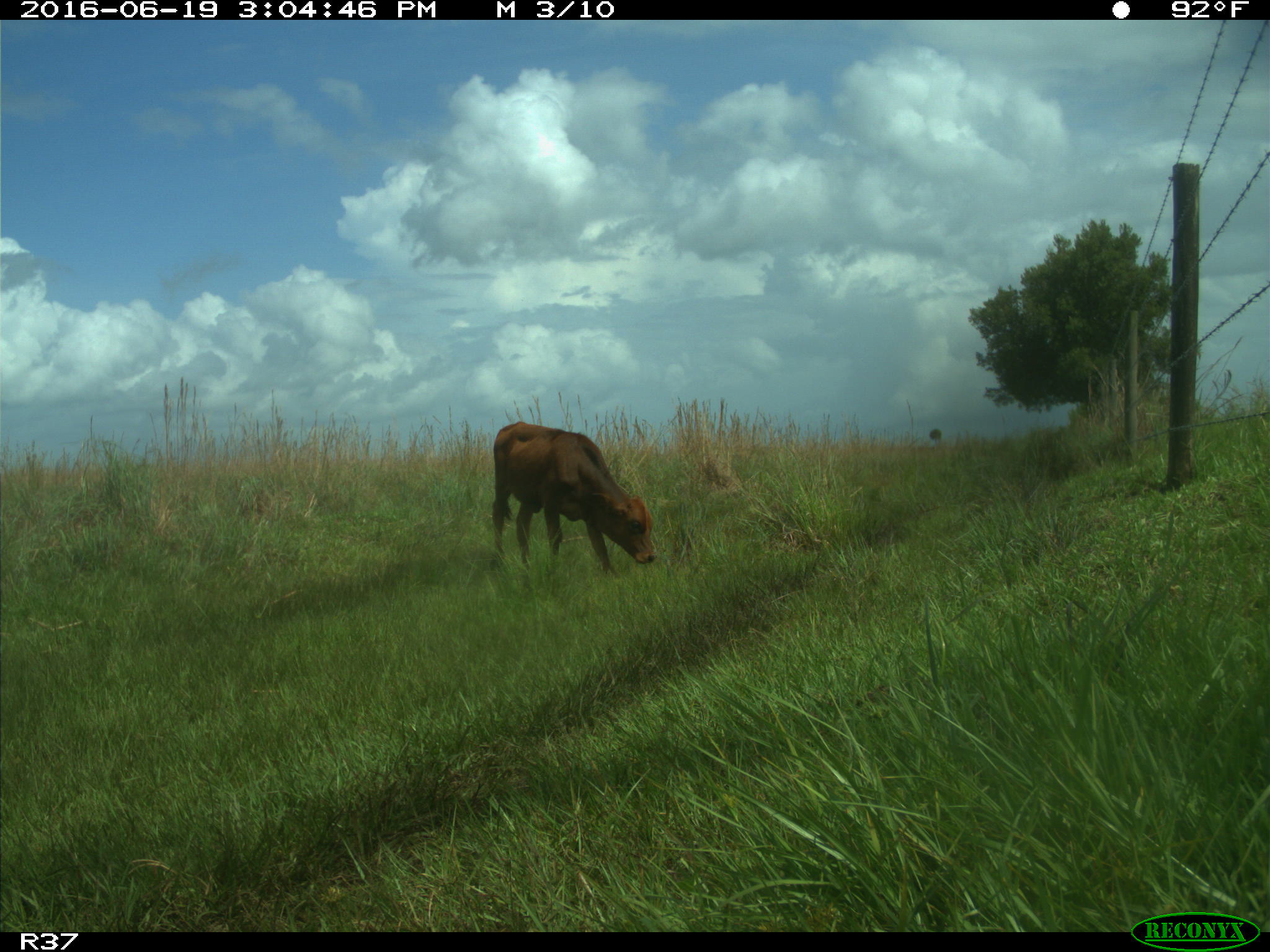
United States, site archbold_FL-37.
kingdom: Animalia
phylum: Chordata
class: Mammalia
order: Artiodactyla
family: Bovidae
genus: Bos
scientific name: Bos taurus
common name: domestic cow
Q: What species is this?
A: Bos taurus (domestic cow).